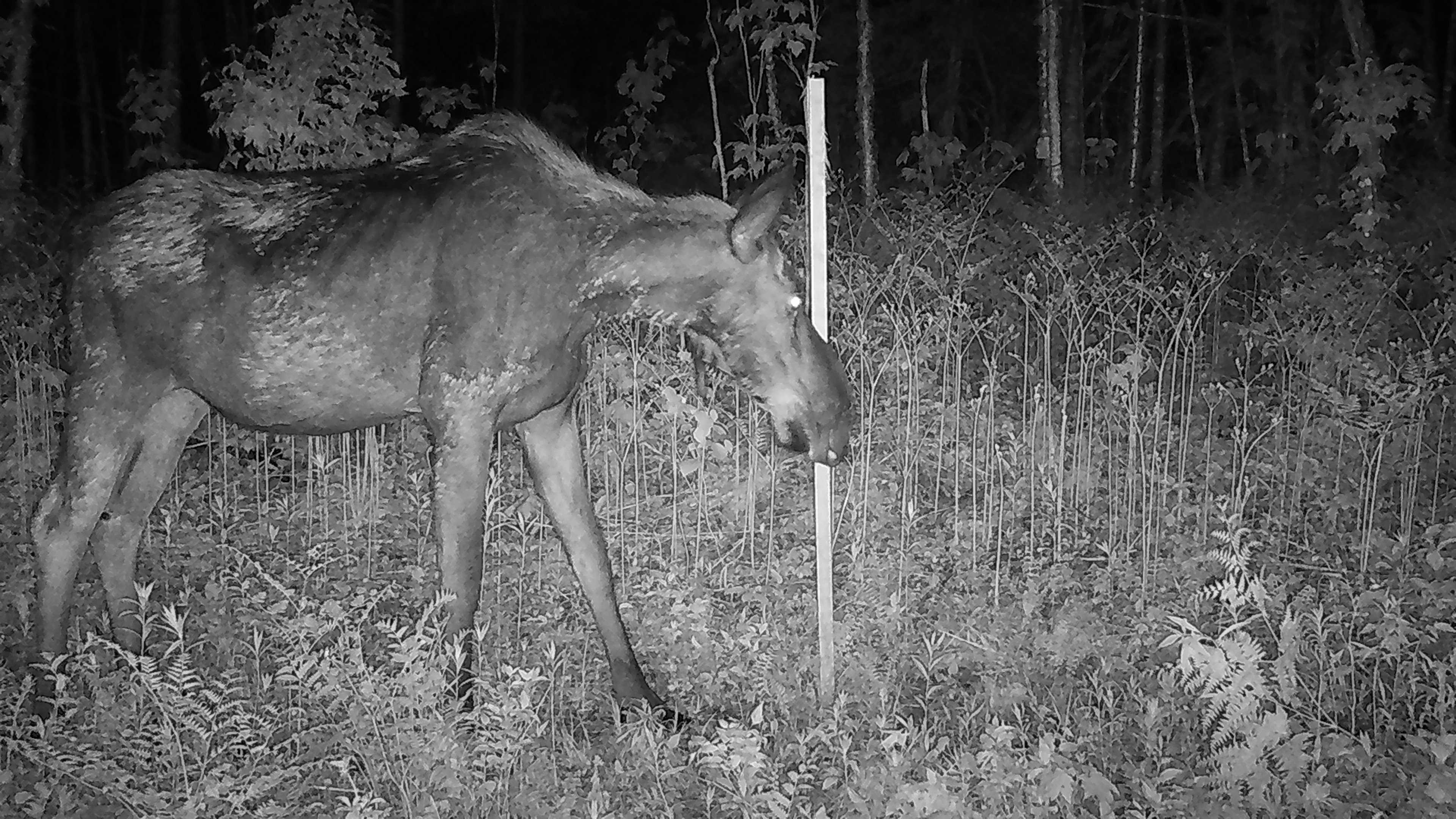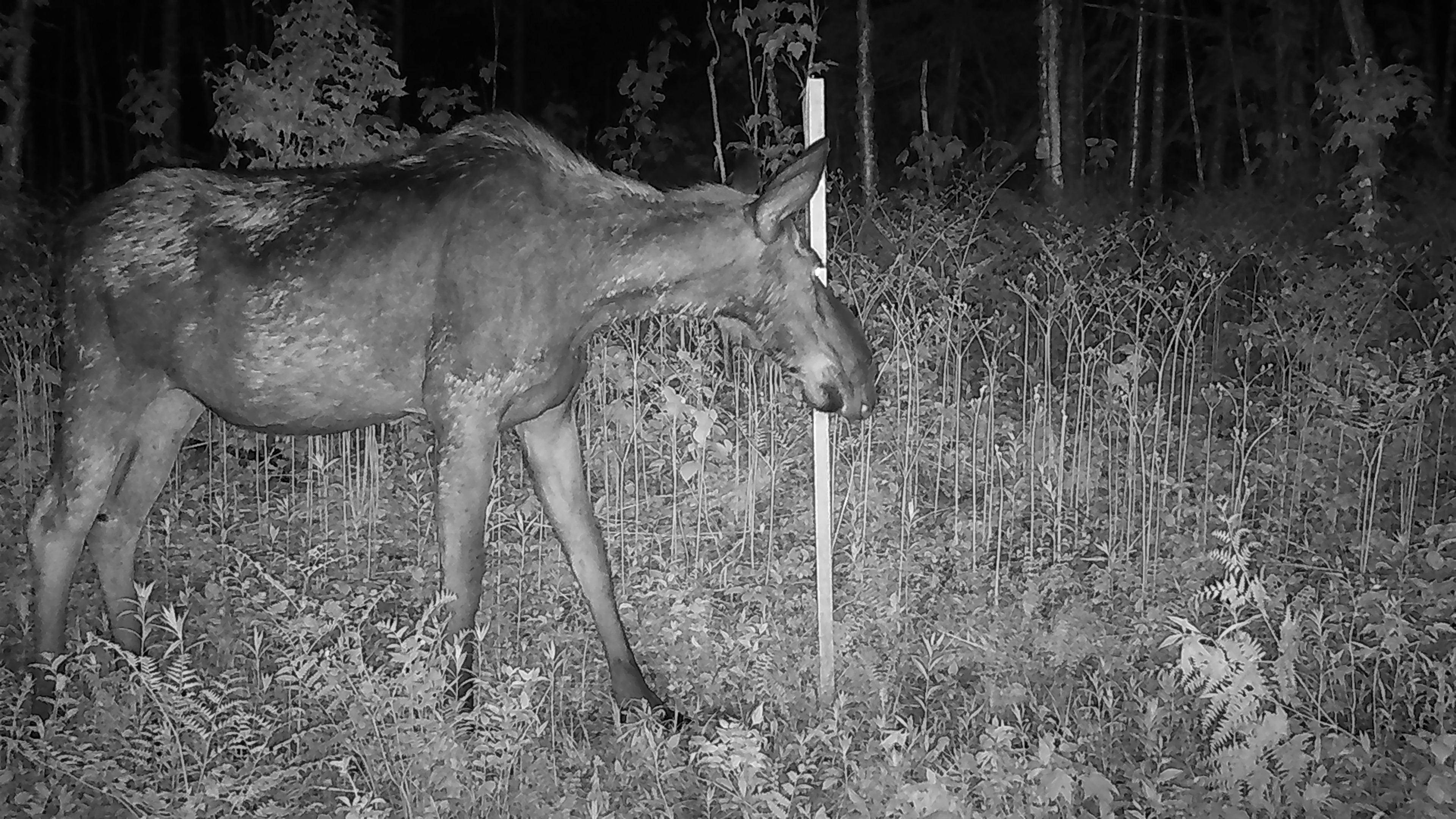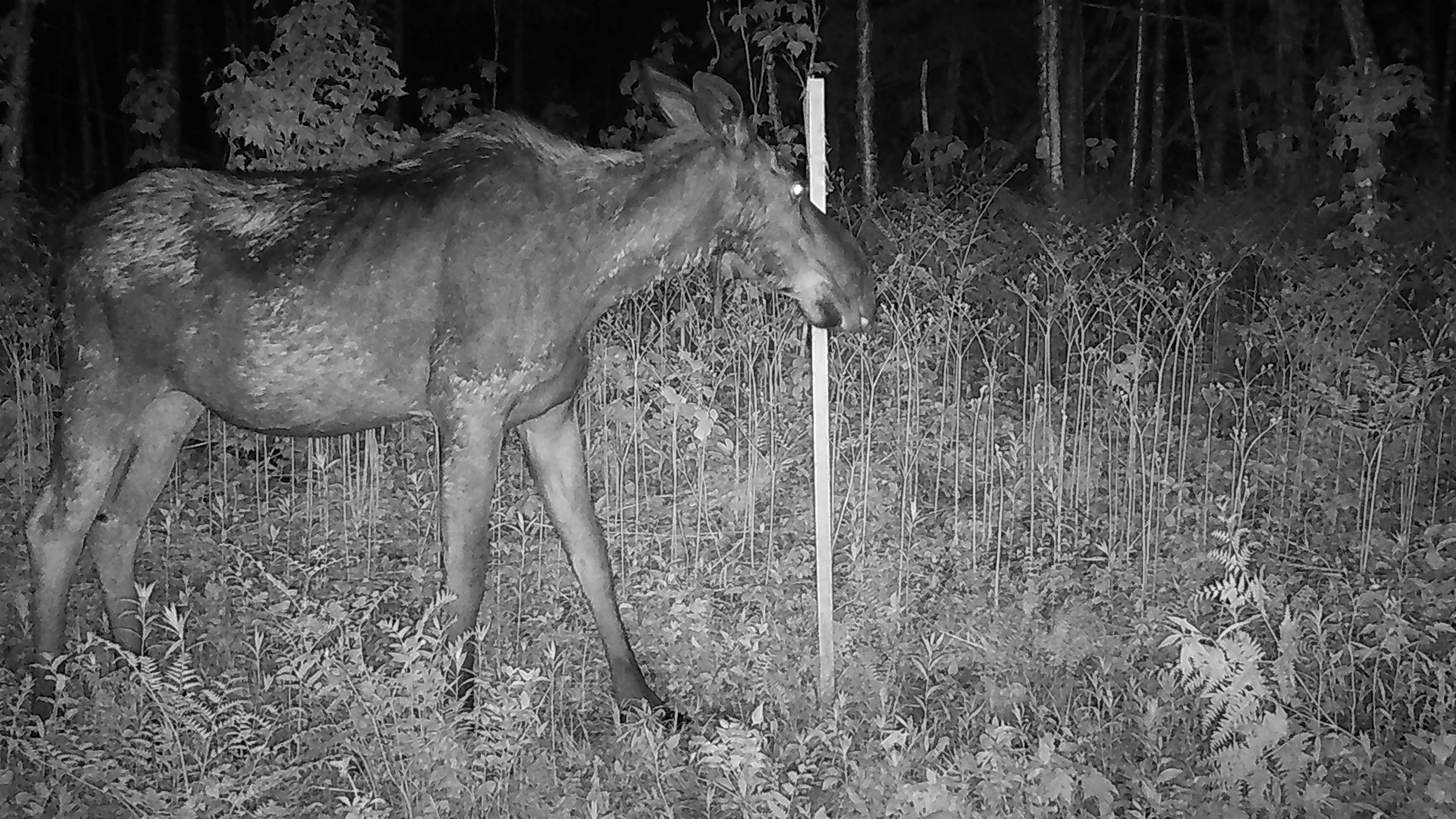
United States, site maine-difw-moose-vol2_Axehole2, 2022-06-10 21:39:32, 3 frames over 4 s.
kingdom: Animalia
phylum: Chordata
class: Mammalia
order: Artiodactyla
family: Cervidae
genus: Alces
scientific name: Alces alces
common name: moose